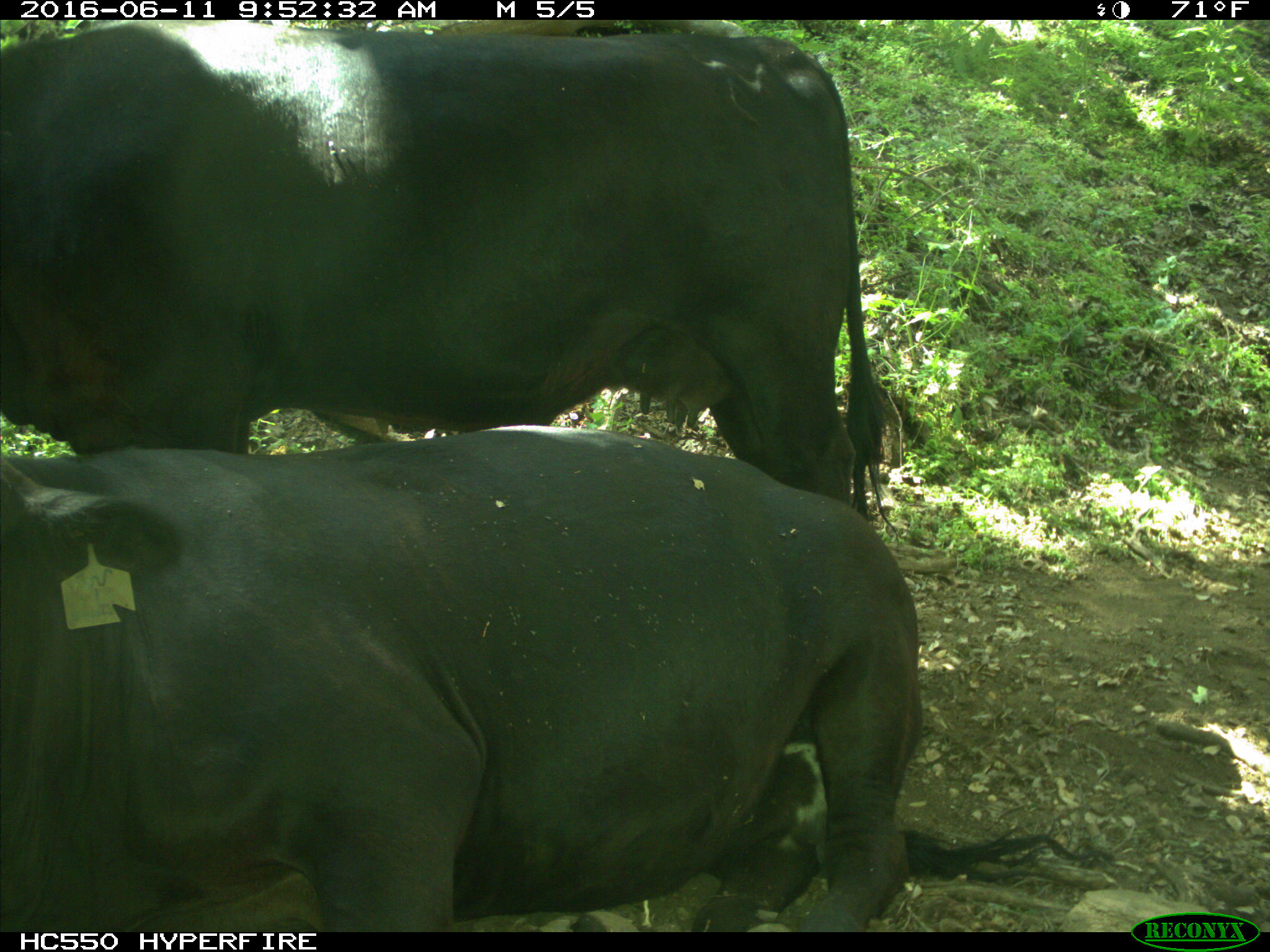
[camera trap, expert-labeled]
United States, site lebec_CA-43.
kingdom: Animalia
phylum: Chordata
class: Mammalia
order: Artiodactyla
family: Bovidae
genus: Bos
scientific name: Bos taurus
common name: domestic cow